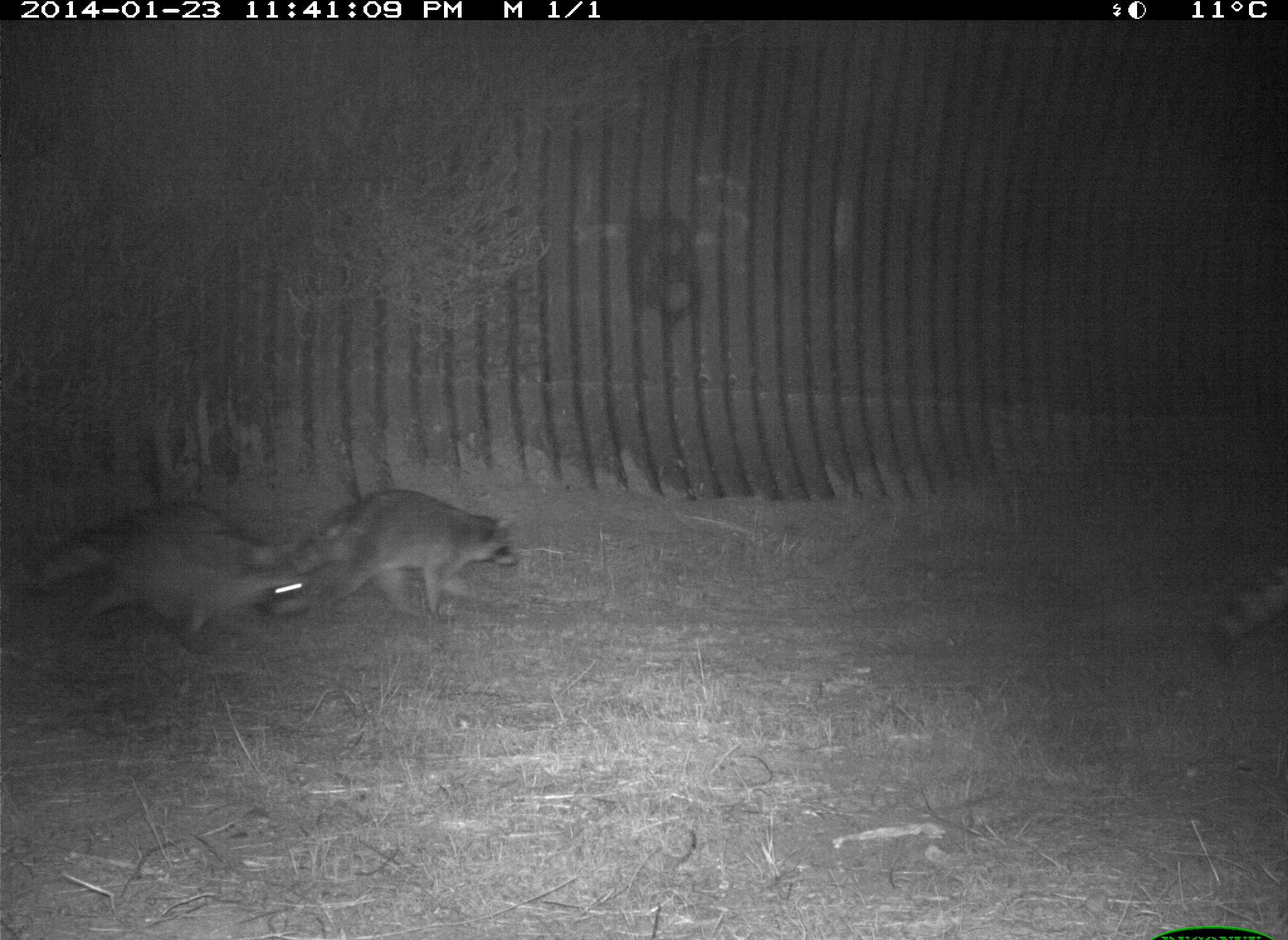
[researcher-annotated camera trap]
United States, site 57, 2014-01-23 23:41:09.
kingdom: Animalia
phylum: Chordata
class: Mammalia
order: Carnivora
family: Procyonidae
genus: Procyon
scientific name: Procyon lotor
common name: raccoon